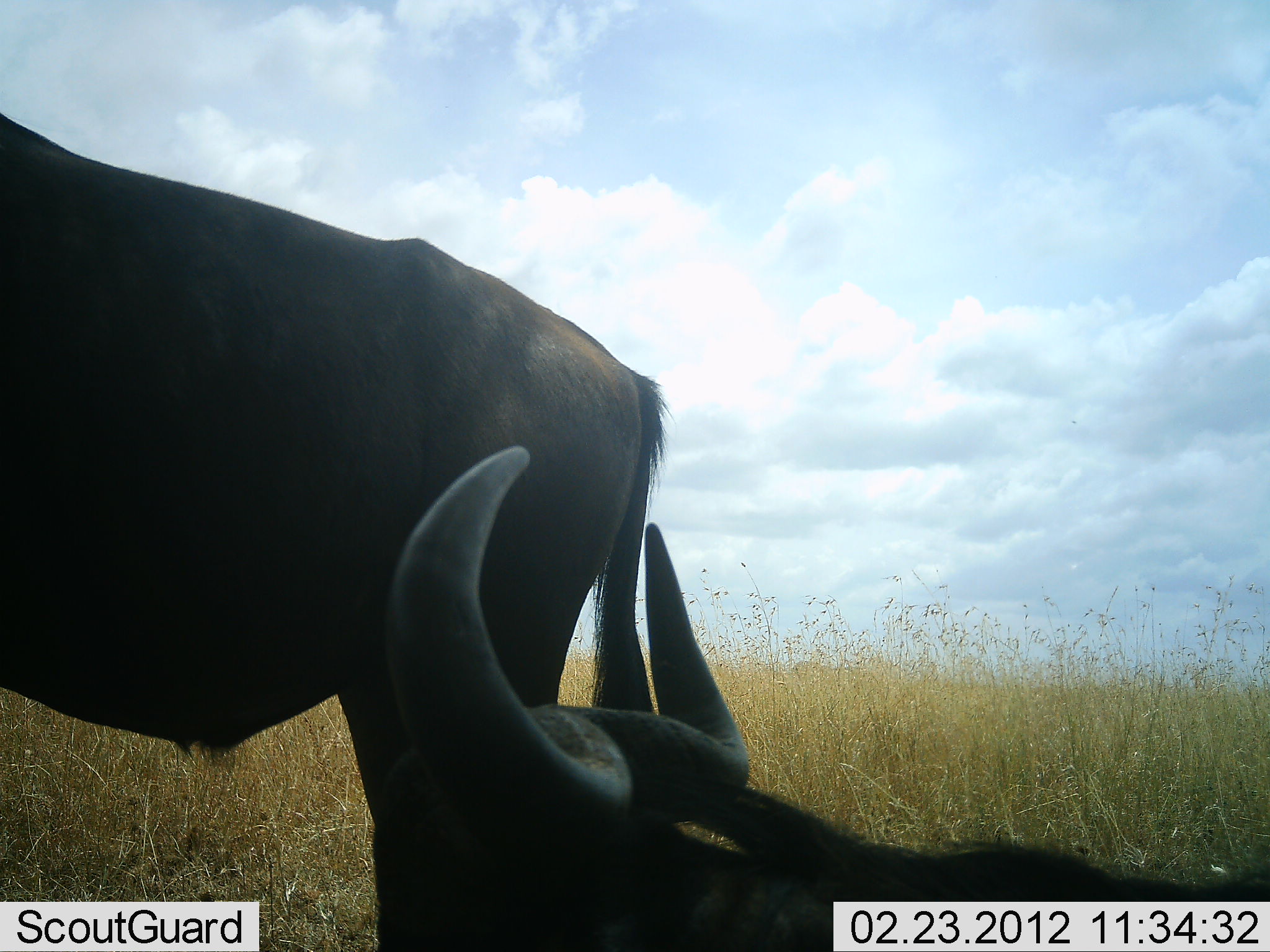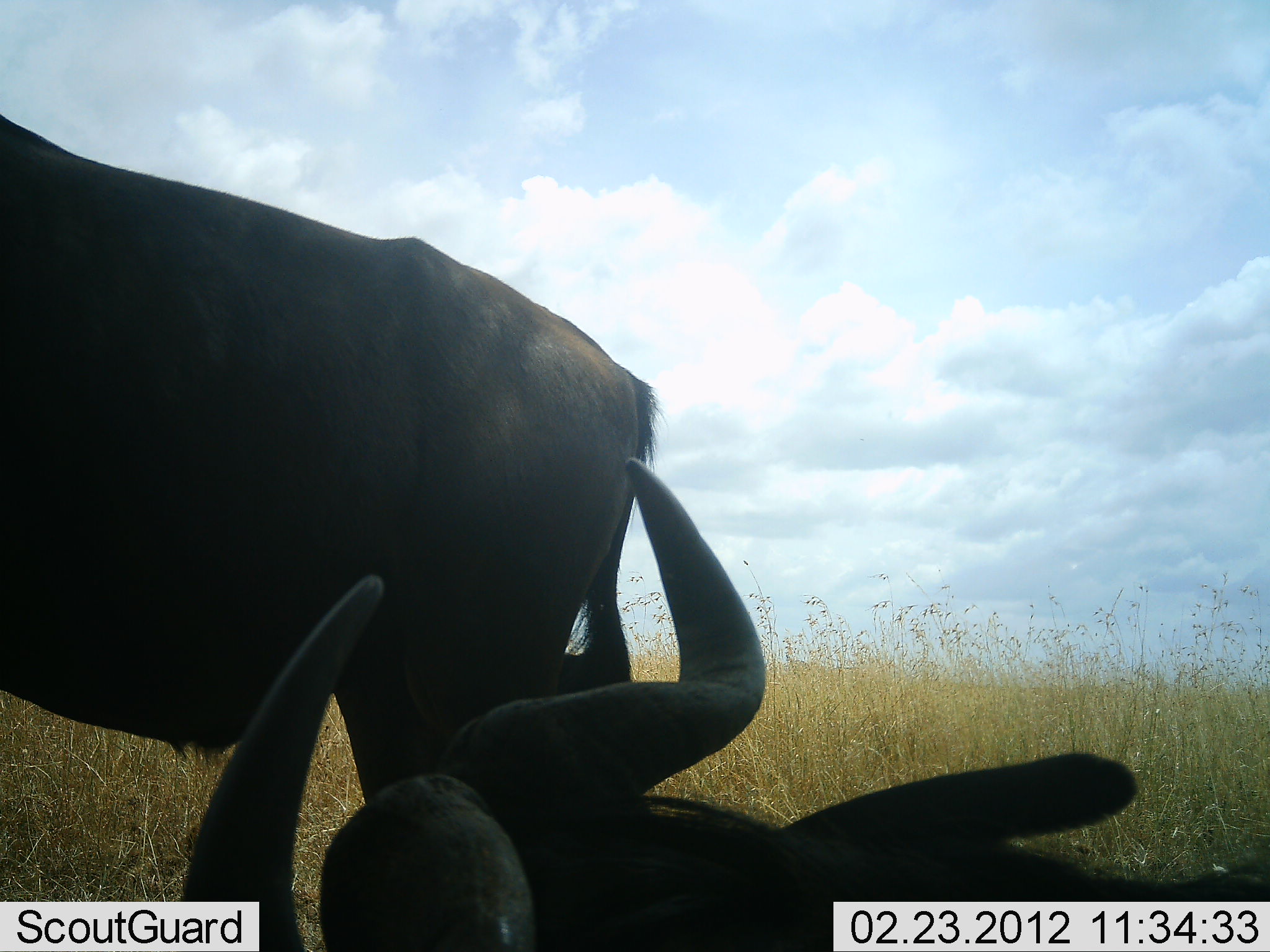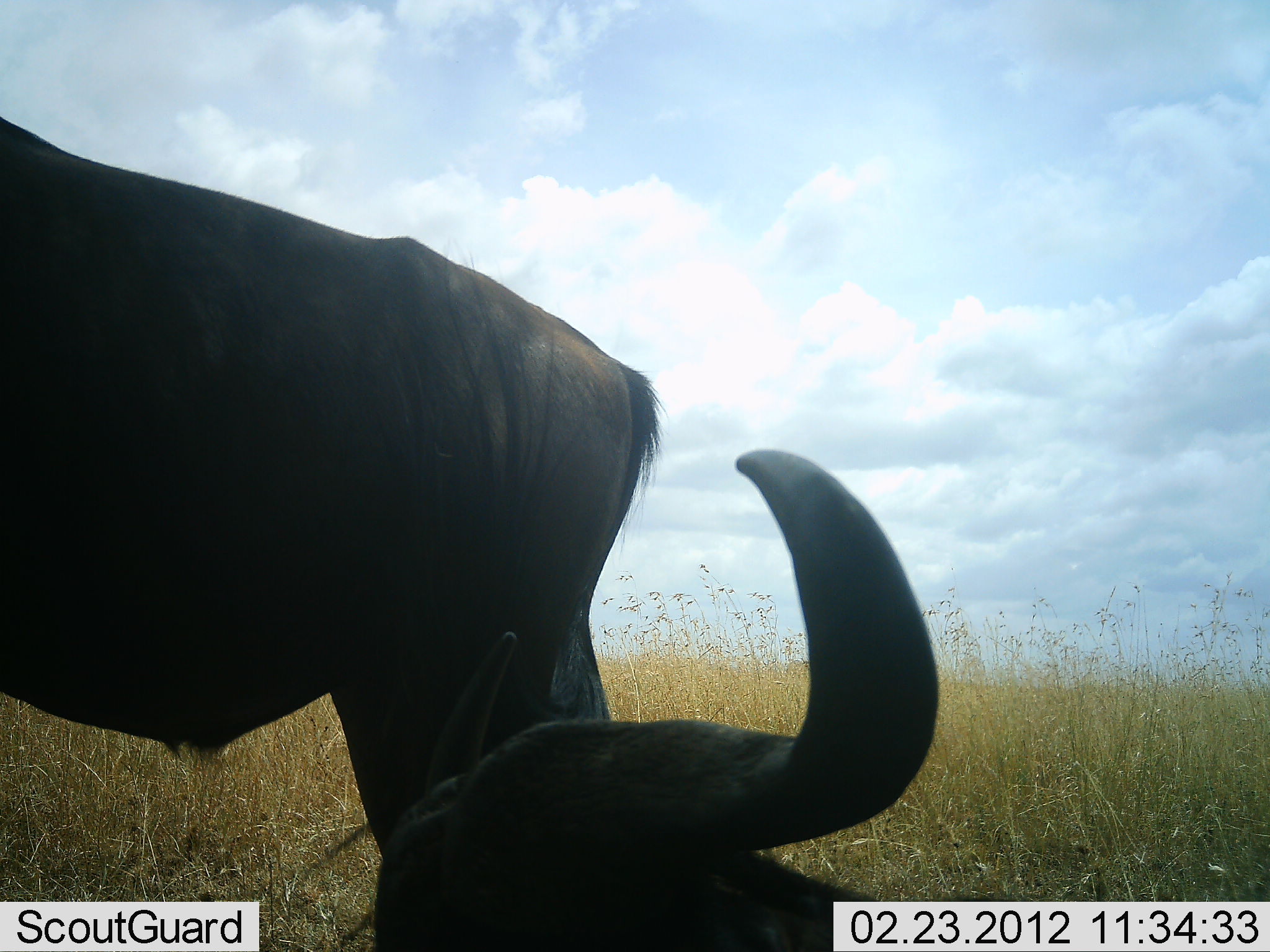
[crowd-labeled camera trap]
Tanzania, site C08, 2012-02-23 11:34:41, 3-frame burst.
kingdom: Animalia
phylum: Chordata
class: Mammalia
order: Artiodactyla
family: Bovidae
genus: Connochaetes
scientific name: Connochaetes taurinus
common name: blue wildebeest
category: wildebeest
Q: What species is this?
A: Wildebeest (blue wildebeest) (Connochaetes taurinus).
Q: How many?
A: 2.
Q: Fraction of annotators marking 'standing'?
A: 81%.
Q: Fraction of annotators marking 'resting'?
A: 88%.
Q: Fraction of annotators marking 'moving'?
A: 0%.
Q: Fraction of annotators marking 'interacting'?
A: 0%.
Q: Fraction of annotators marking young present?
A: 0%.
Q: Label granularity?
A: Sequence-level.